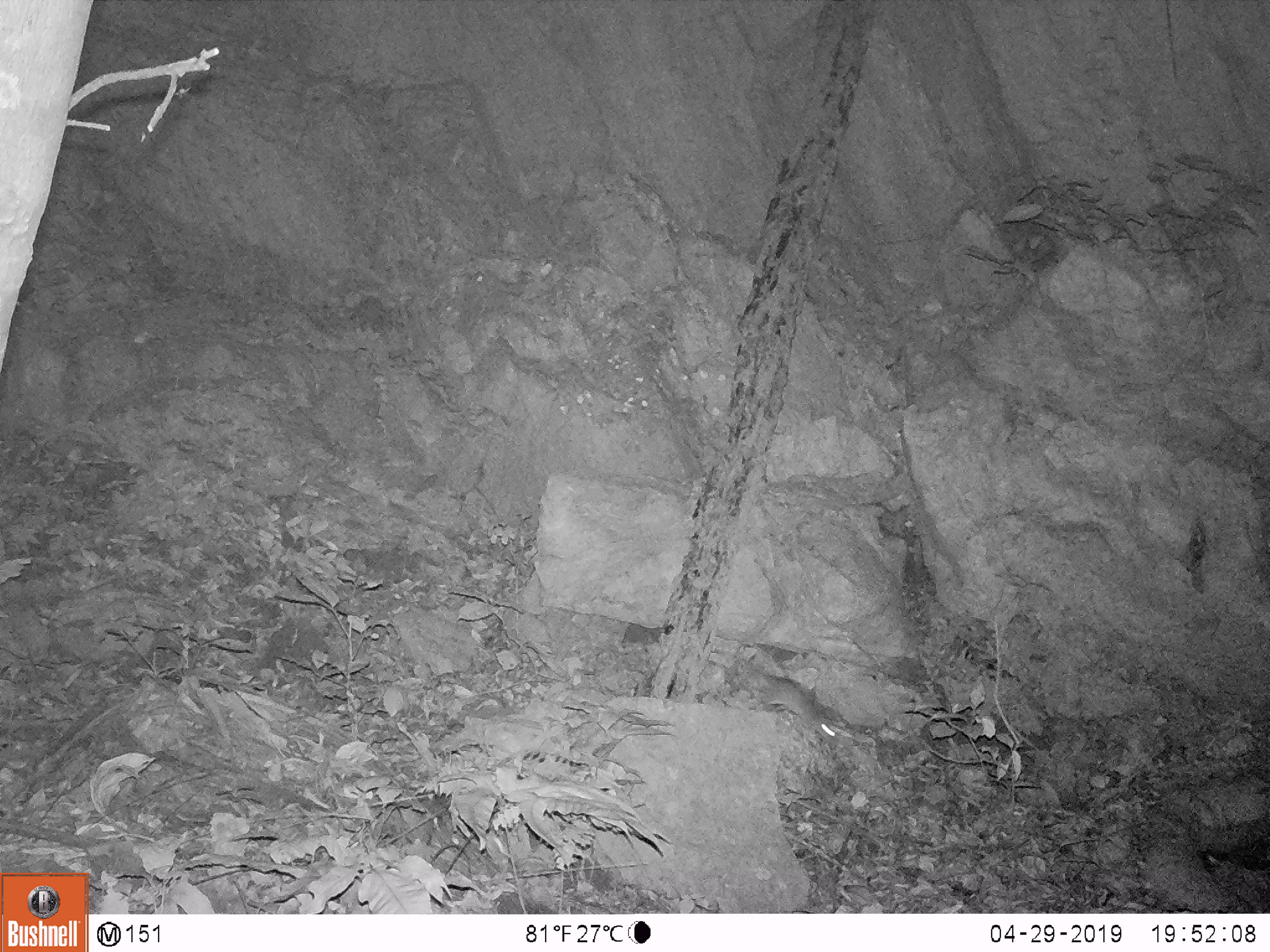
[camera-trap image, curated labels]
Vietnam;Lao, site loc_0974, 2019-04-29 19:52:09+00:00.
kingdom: Animalia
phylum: Chordata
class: Mammalia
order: Rodentia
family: Muridae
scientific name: Muridae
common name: old-world mice and rats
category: unidentified murid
Unidentified murid (old-world mice and rats) (Muridae). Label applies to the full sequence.